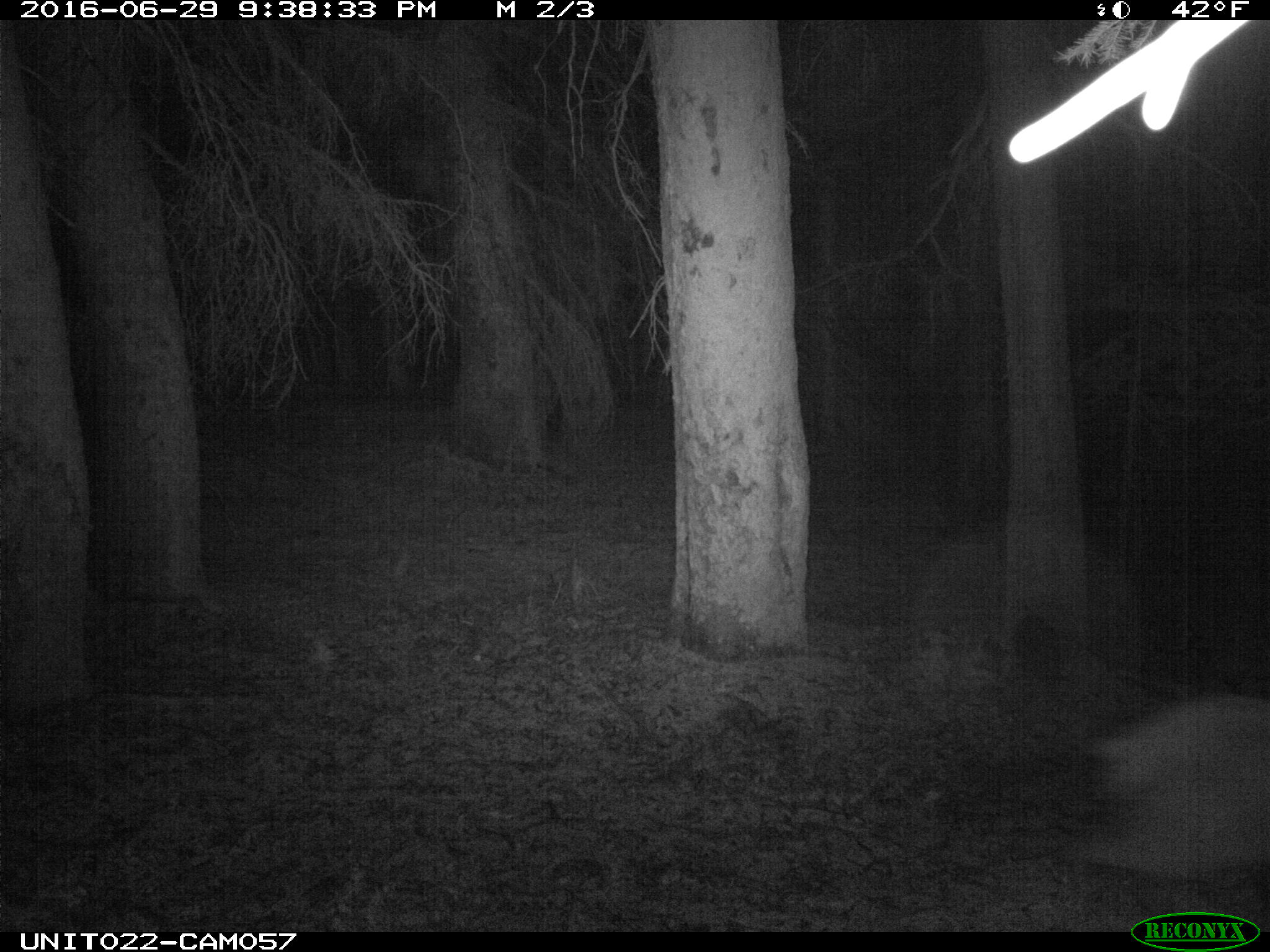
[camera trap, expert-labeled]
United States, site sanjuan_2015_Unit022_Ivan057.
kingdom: Animalia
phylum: Chordata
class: Mammalia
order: Artiodactyla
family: Cervidae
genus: Cervus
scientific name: Cervus elaphus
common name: red deer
Cervus elaphus (red deer).